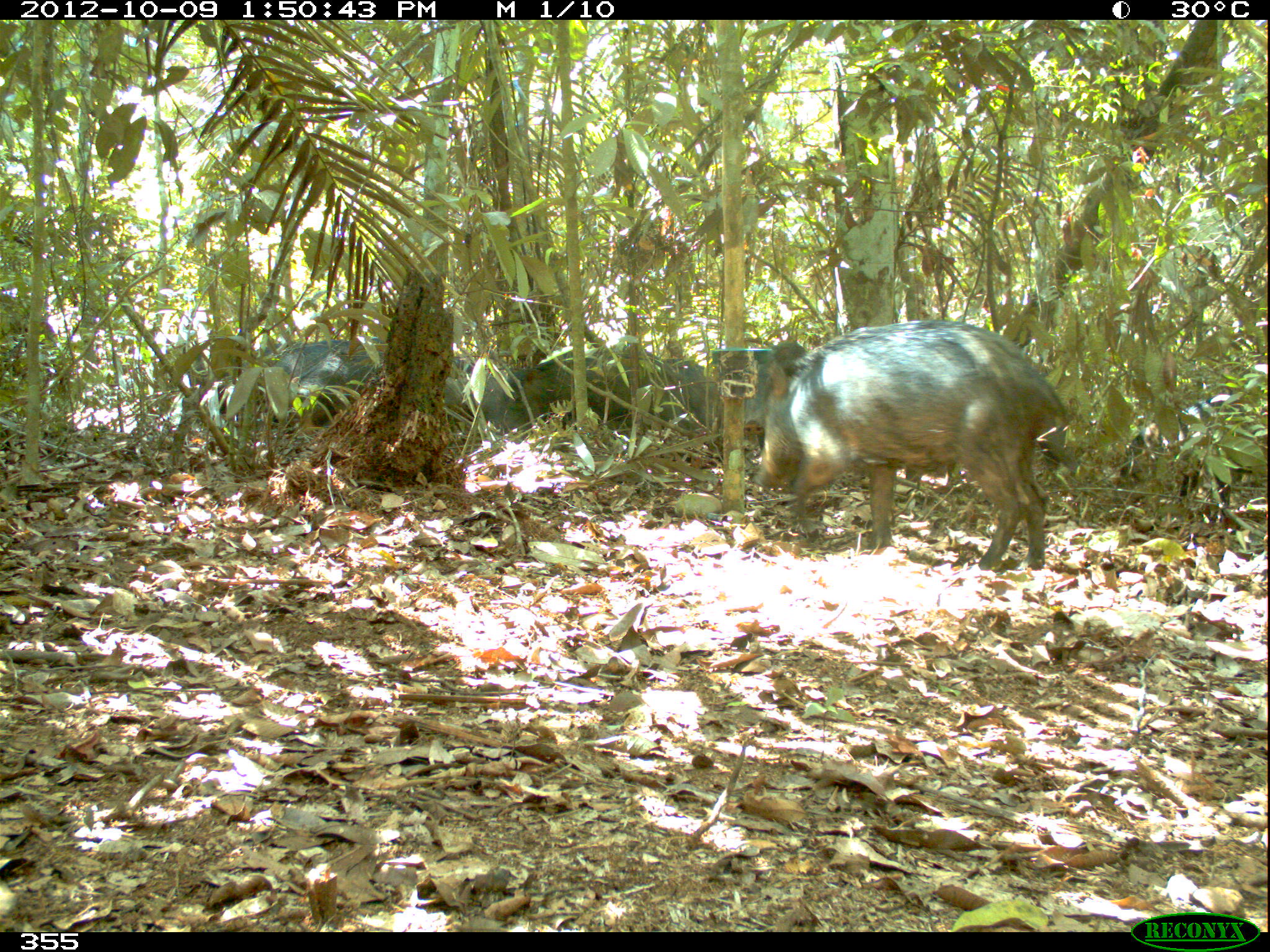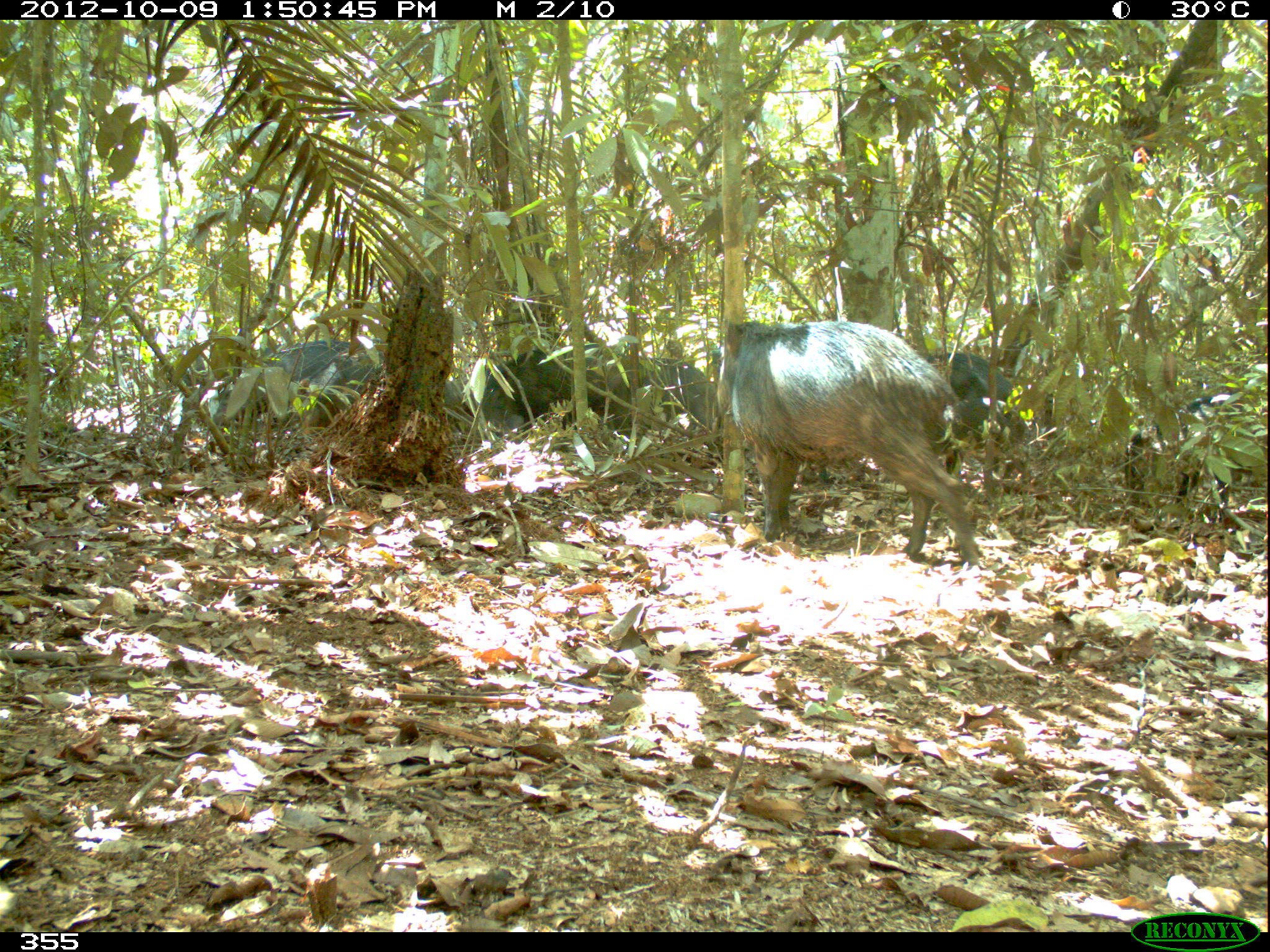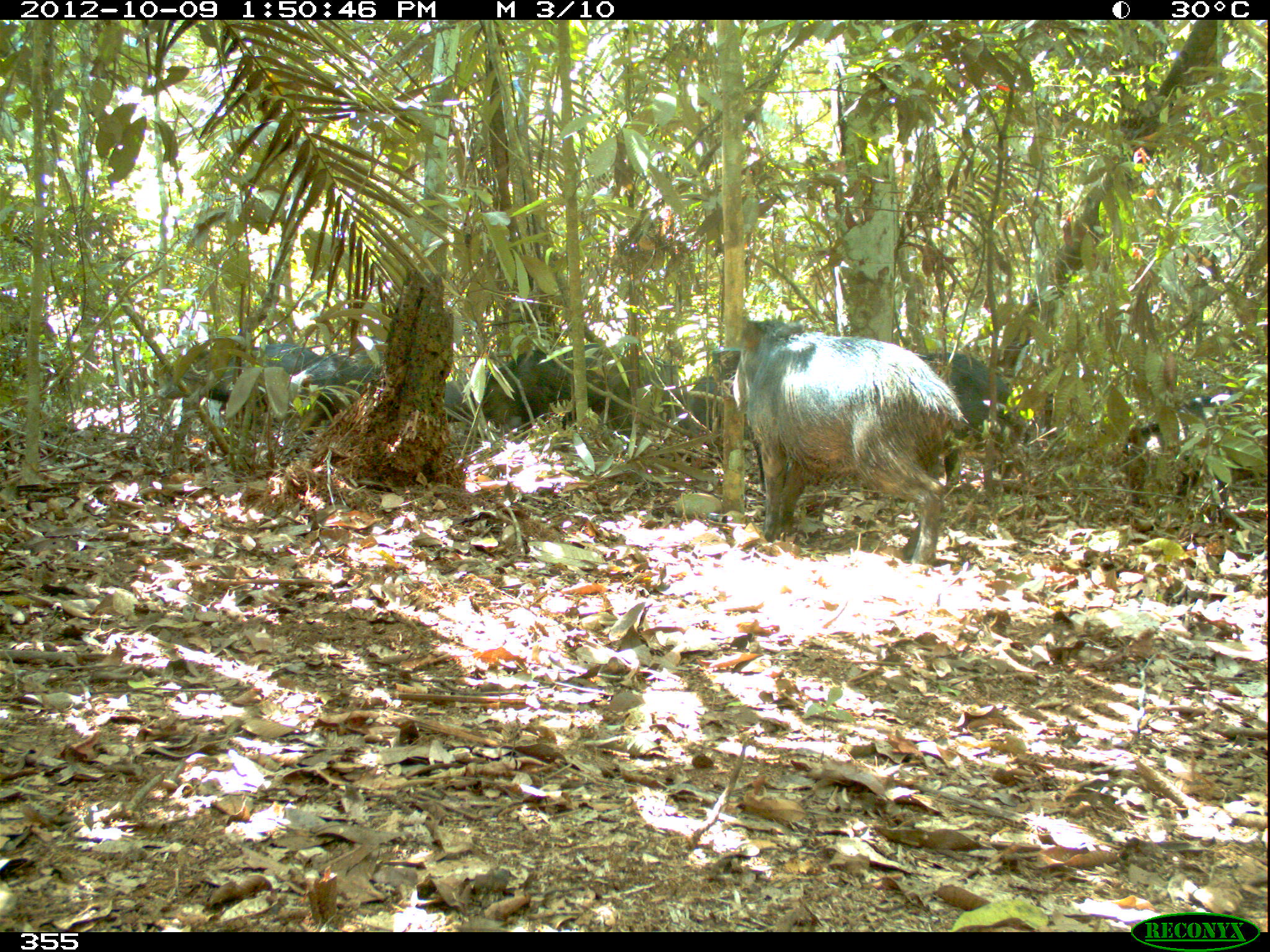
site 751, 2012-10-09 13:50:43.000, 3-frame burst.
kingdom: Animalia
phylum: Chordata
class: Mammalia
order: Artiodactyla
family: Tayassuidae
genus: Tayassu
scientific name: Tayassu pecari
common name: white-lipped peccary